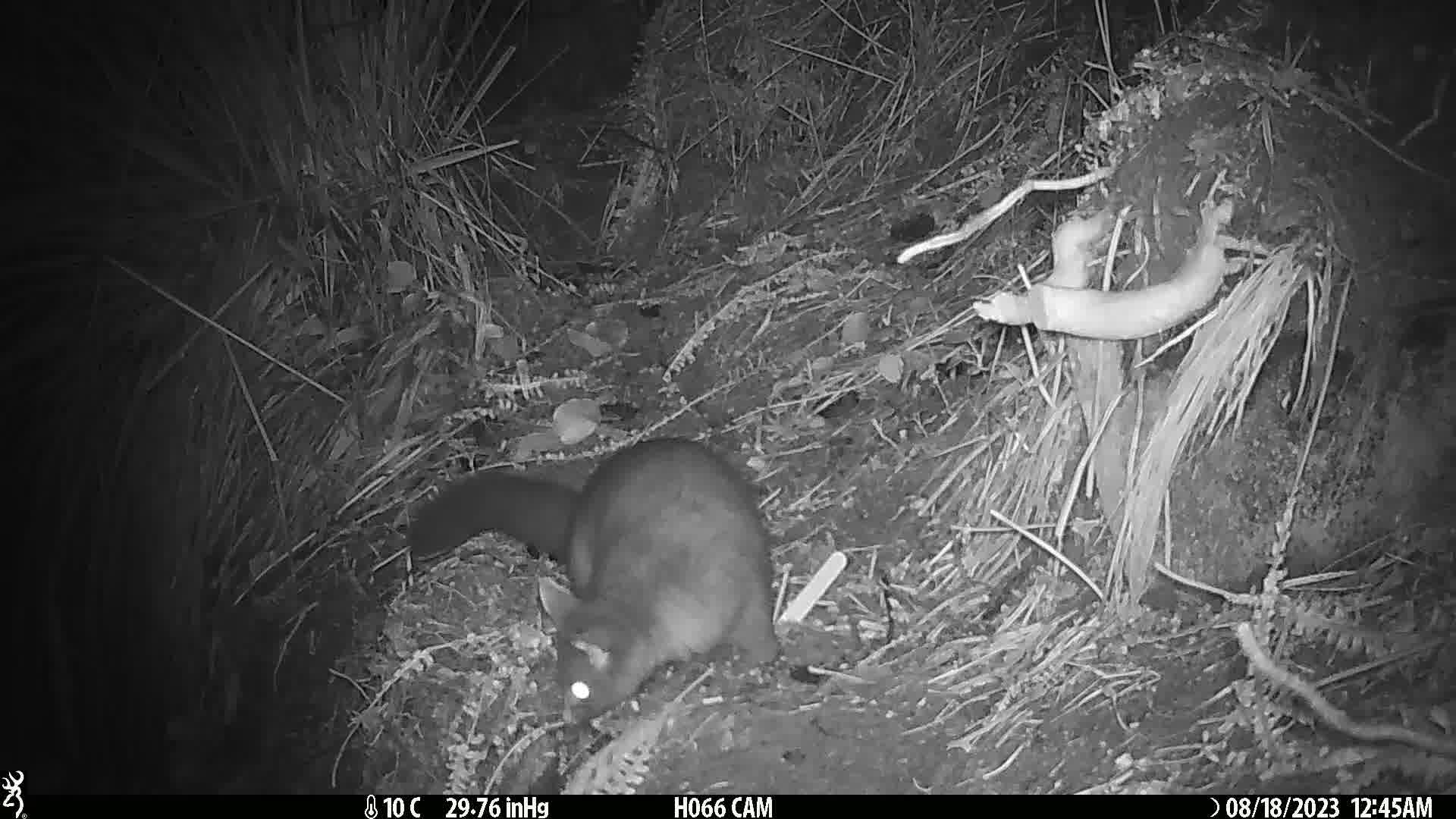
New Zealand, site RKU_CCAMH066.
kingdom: Animalia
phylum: Chordata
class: Mammalia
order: Diprotodontia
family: Phalangeridae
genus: Trichosurus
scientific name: Trichosurus vulpecula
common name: common brushtail possum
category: possum